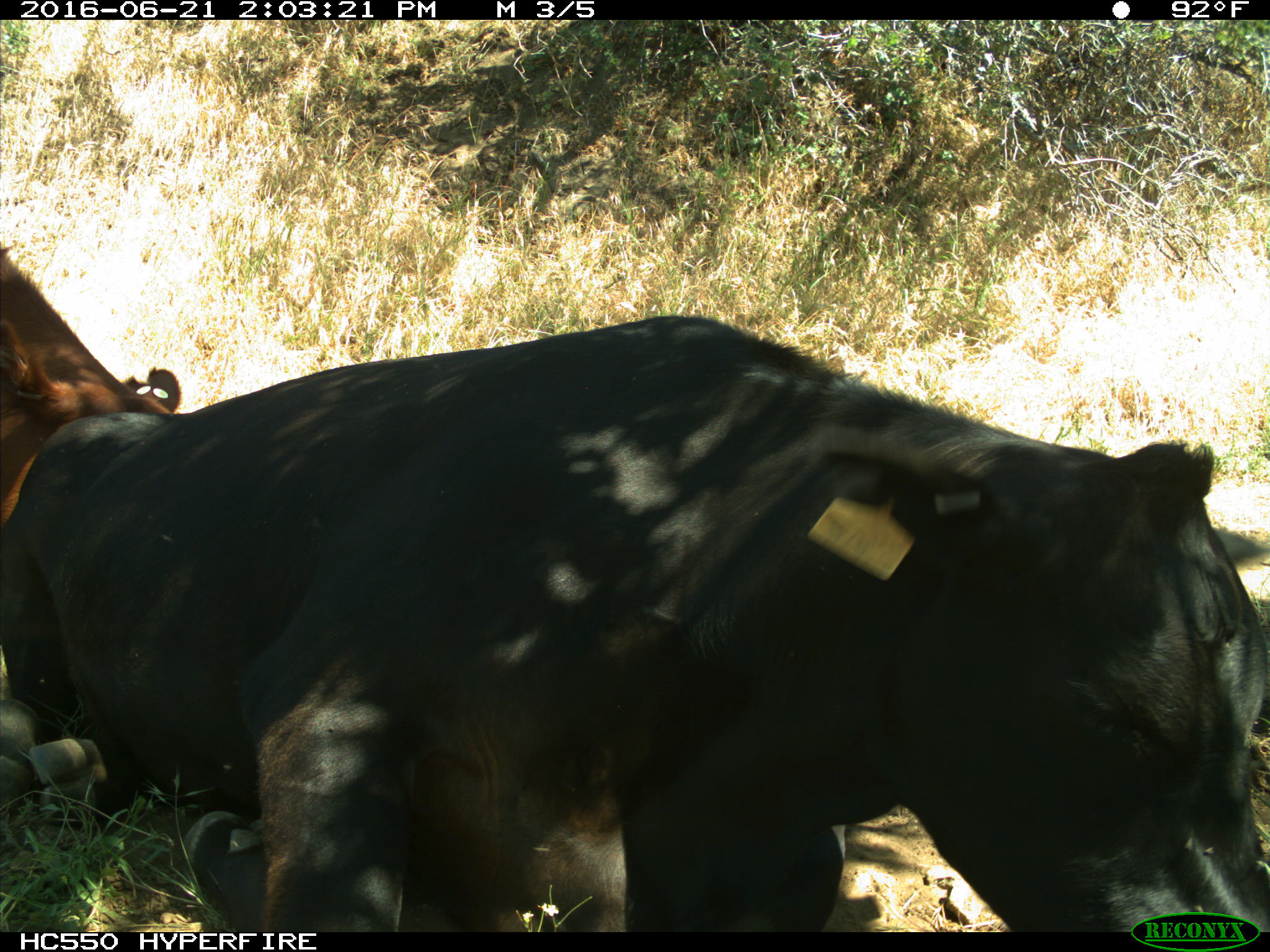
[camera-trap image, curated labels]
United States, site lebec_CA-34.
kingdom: Animalia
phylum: Chordata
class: Mammalia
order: Artiodactyla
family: Bovidae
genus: Bos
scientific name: Bos taurus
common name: domestic cow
Bos taurus (domestic cow).